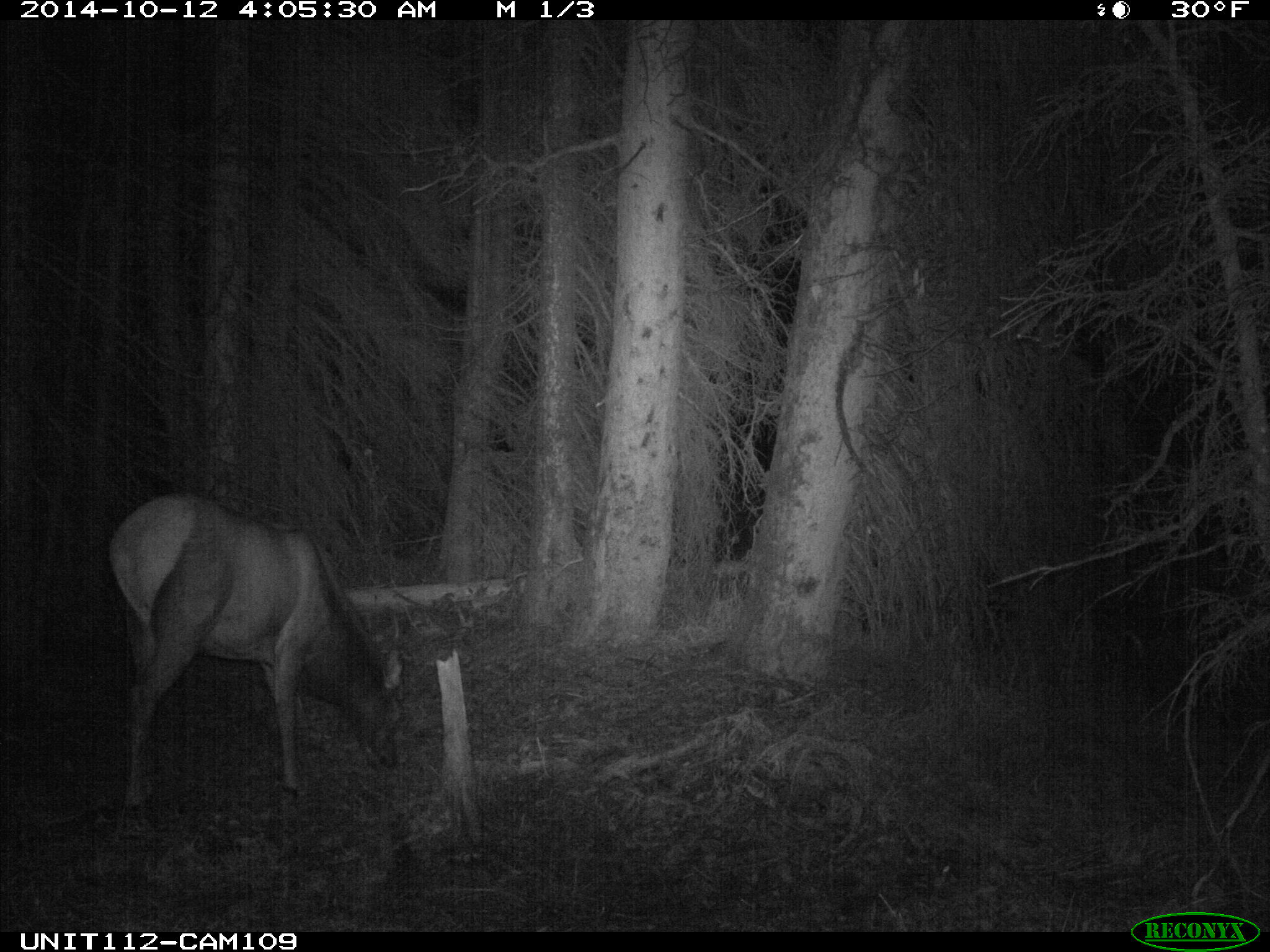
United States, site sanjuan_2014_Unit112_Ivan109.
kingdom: Animalia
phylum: Chordata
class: Mammalia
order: Artiodactyla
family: Cervidae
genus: Cervus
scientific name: Cervus elaphus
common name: red deer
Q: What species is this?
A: Cervus elaphus (red deer).